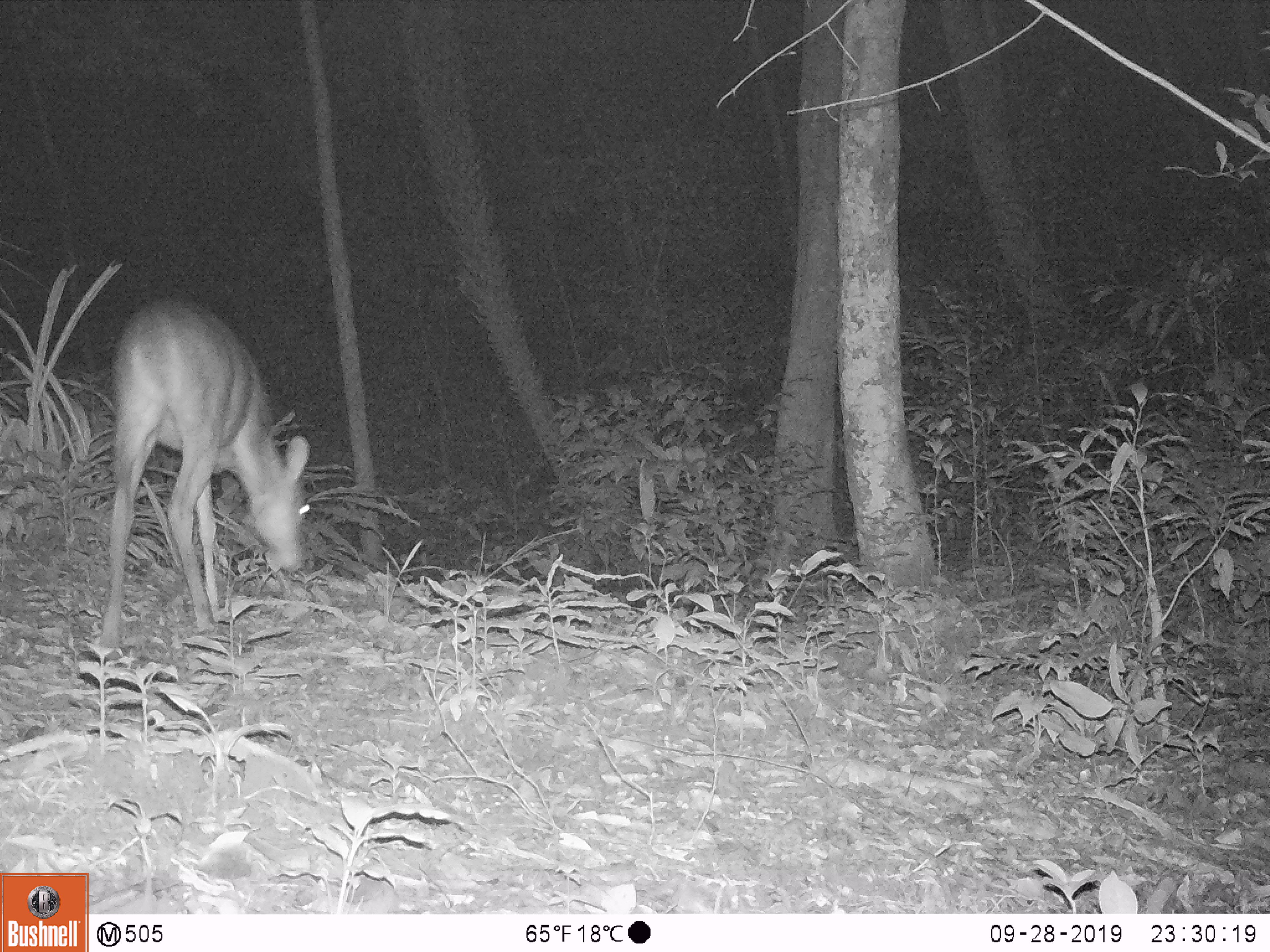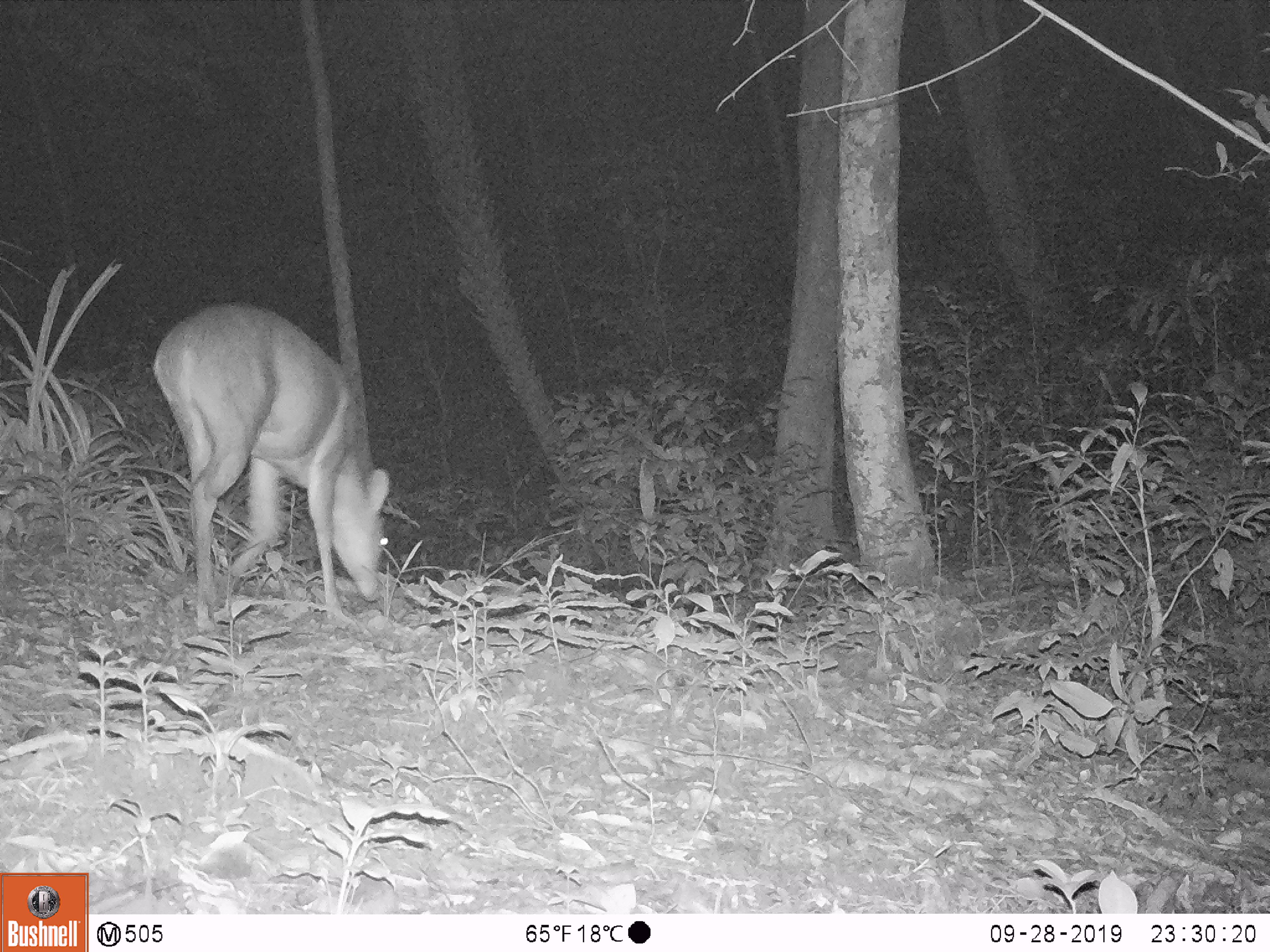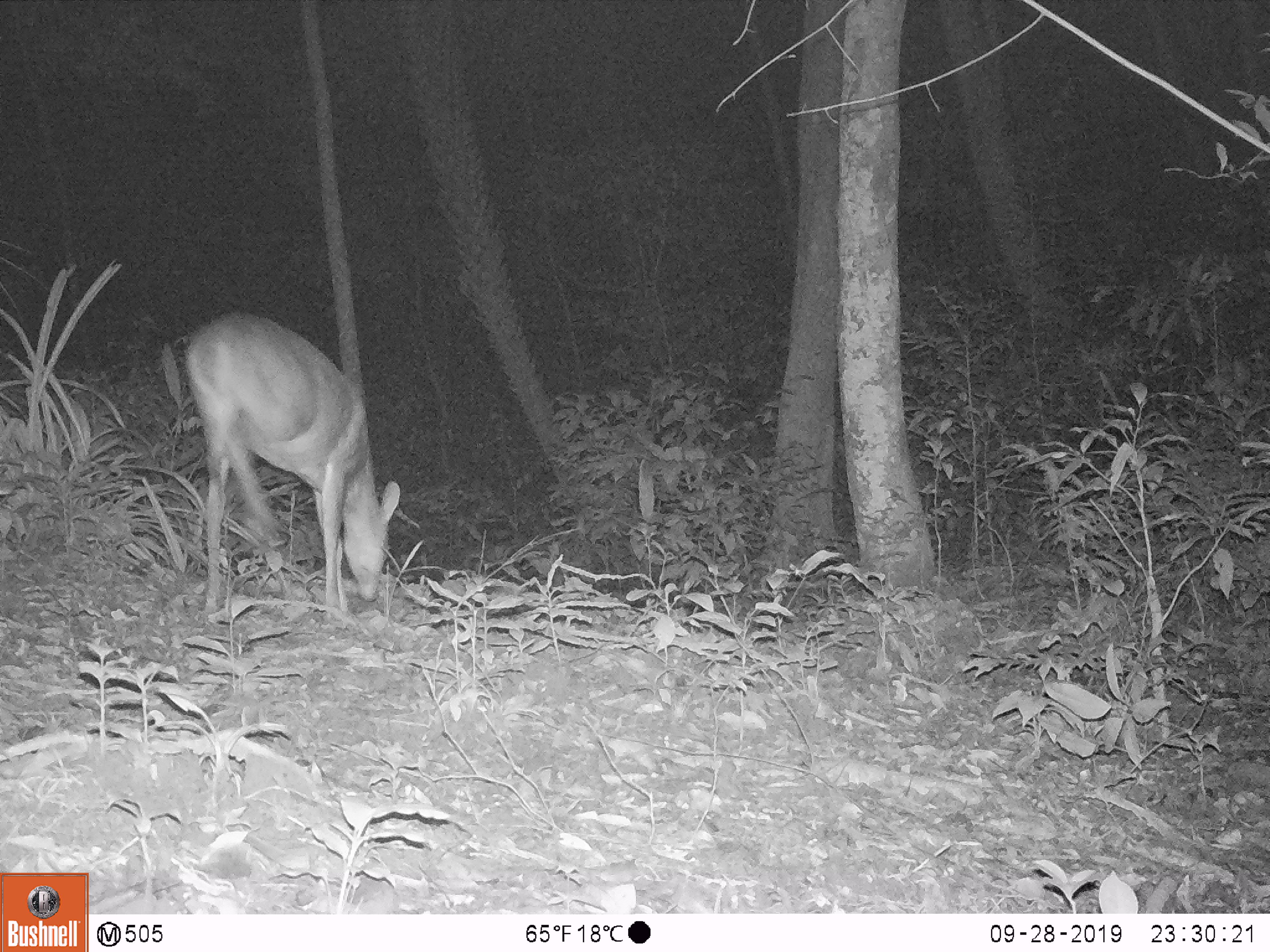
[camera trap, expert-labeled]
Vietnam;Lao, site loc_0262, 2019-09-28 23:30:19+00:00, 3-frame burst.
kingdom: Animalia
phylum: Chordata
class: Mammalia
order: Artiodactyla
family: Cervidae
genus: Muntiacus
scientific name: Muntiacus vuquangensis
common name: large-antlered muntjac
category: large antlered muntjac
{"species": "large antlered muntjac (large-antlered muntjac) (Muntiacus vuquangensis)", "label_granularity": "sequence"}